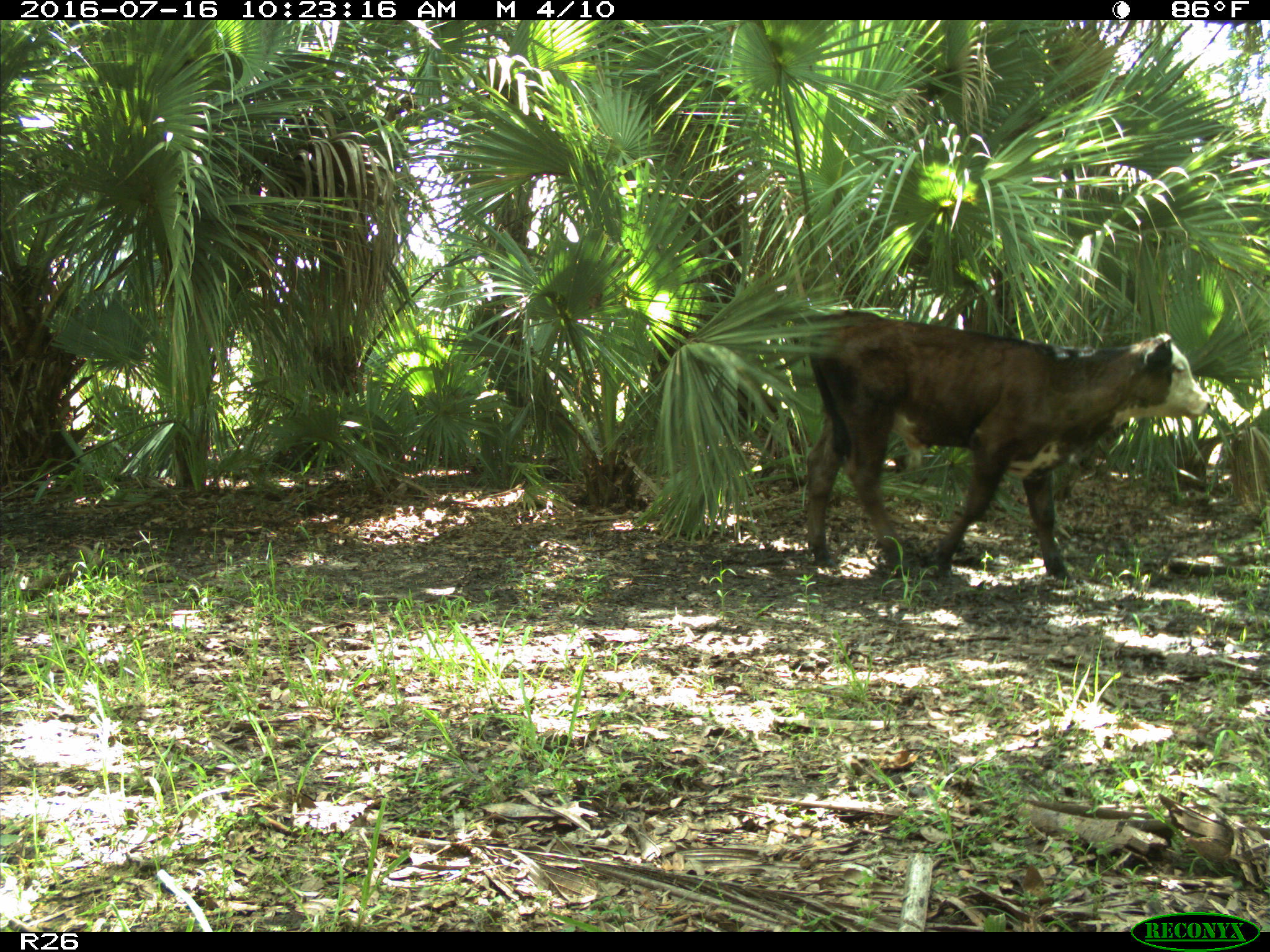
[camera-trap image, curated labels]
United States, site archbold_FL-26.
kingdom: Animalia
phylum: Chordata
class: Mammalia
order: Artiodactyla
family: Bovidae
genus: Bos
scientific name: Bos taurus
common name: domestic cow